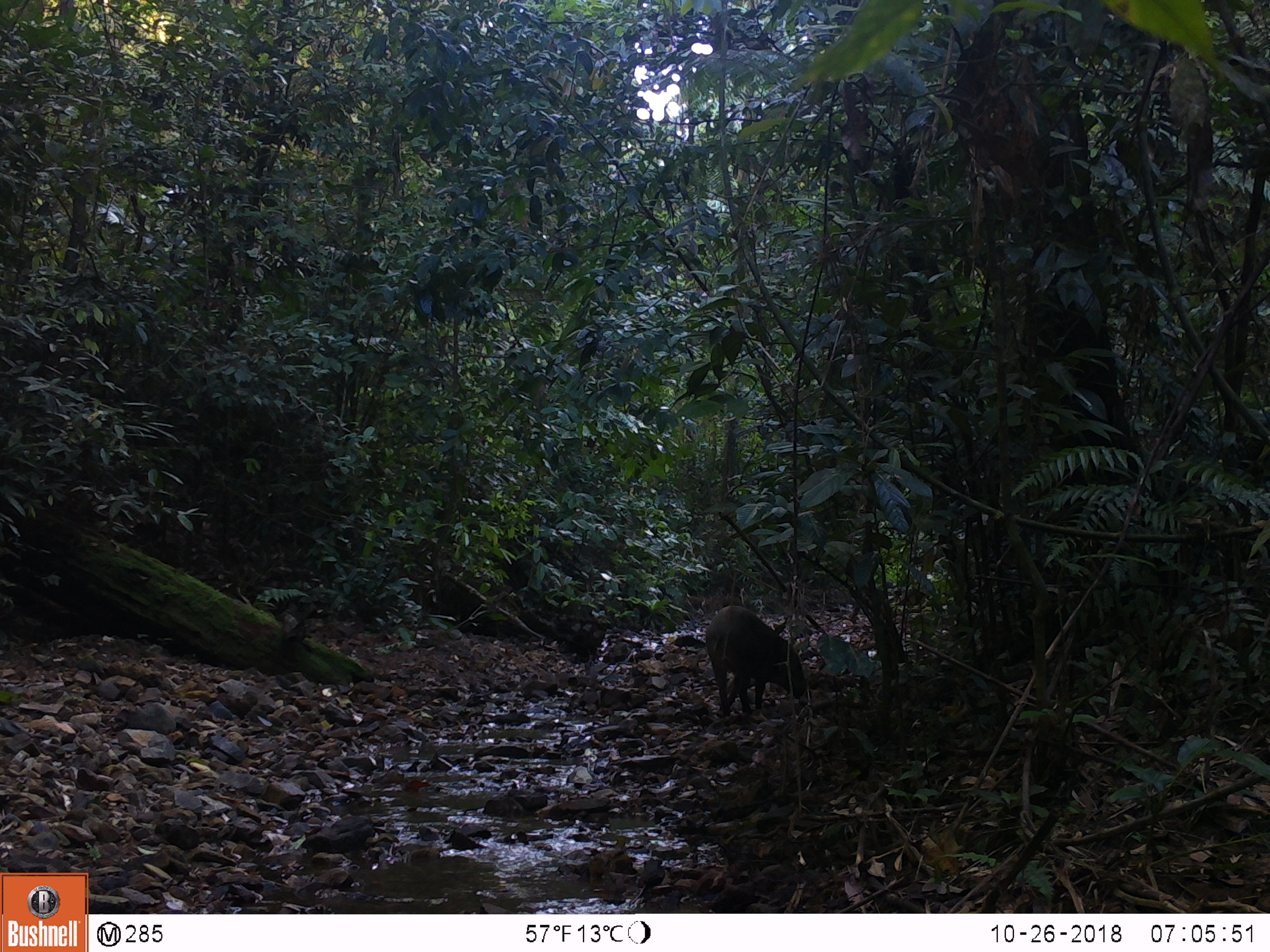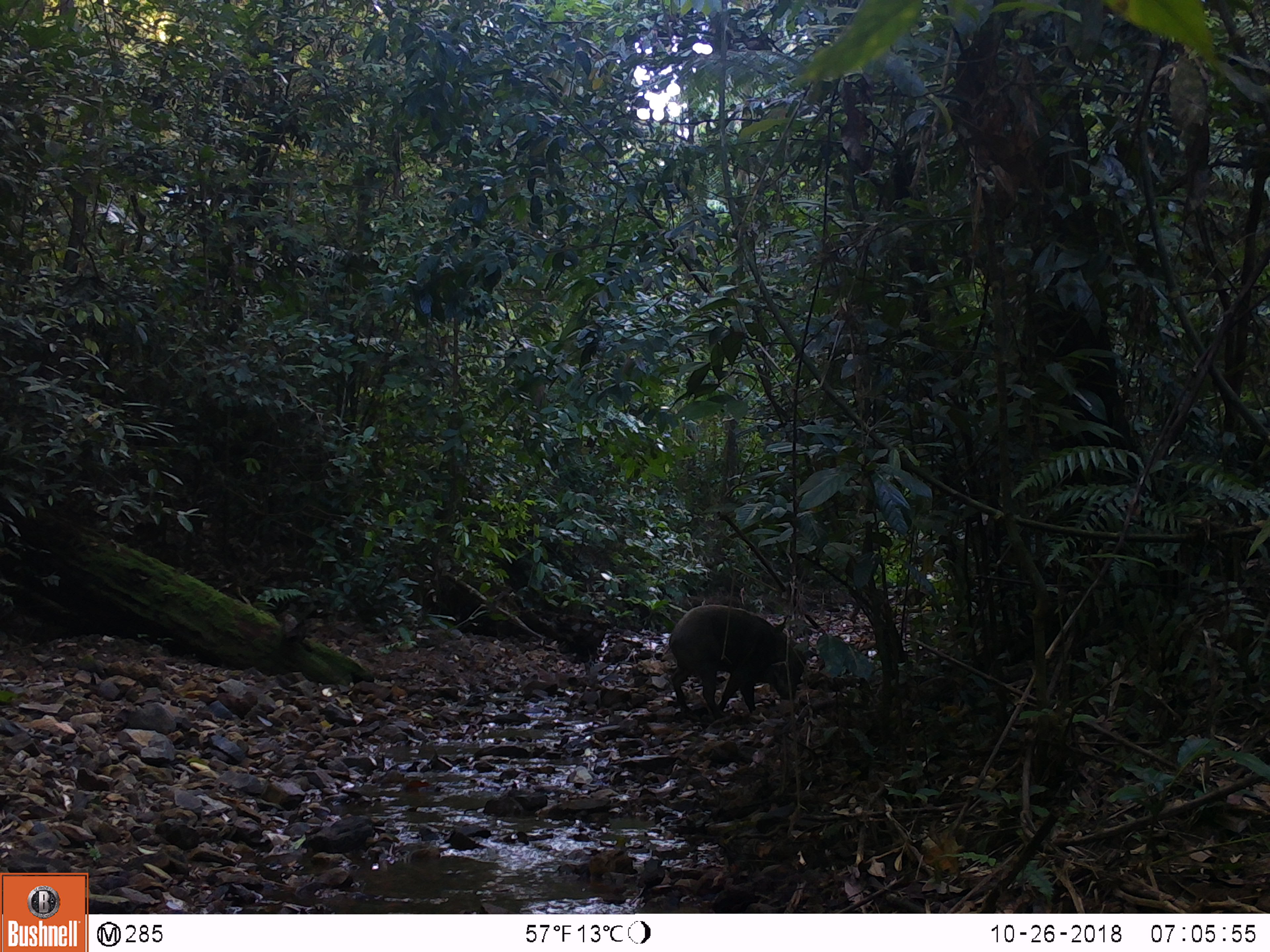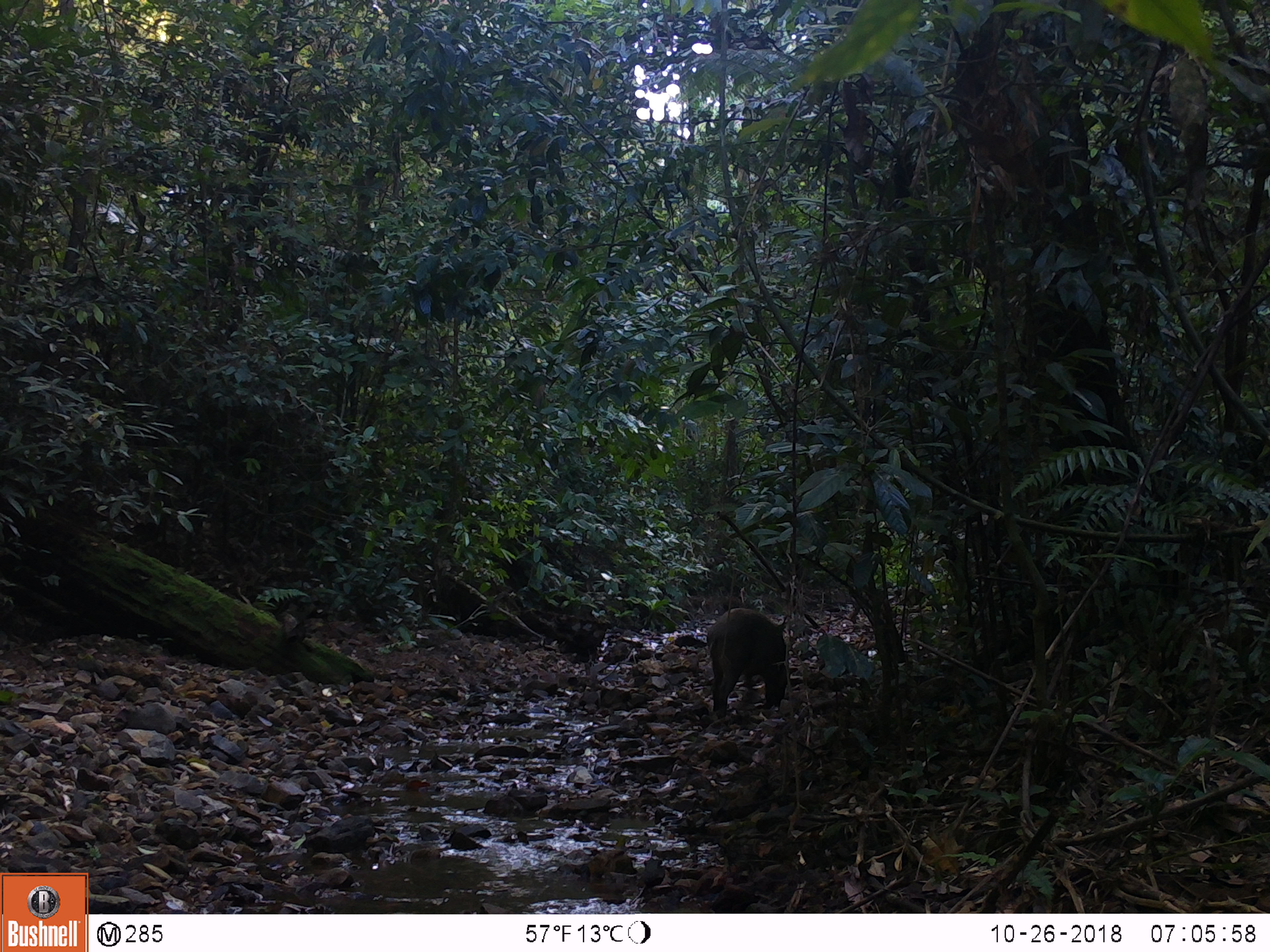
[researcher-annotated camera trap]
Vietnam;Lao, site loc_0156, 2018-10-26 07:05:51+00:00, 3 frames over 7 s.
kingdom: Animalia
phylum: Chordata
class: Mammalia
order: Artiodactyla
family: Suidae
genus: Sus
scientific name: Sus scrofa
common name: eurasian wild pig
Eurasian wild pig (Sus scrofa). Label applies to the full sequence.